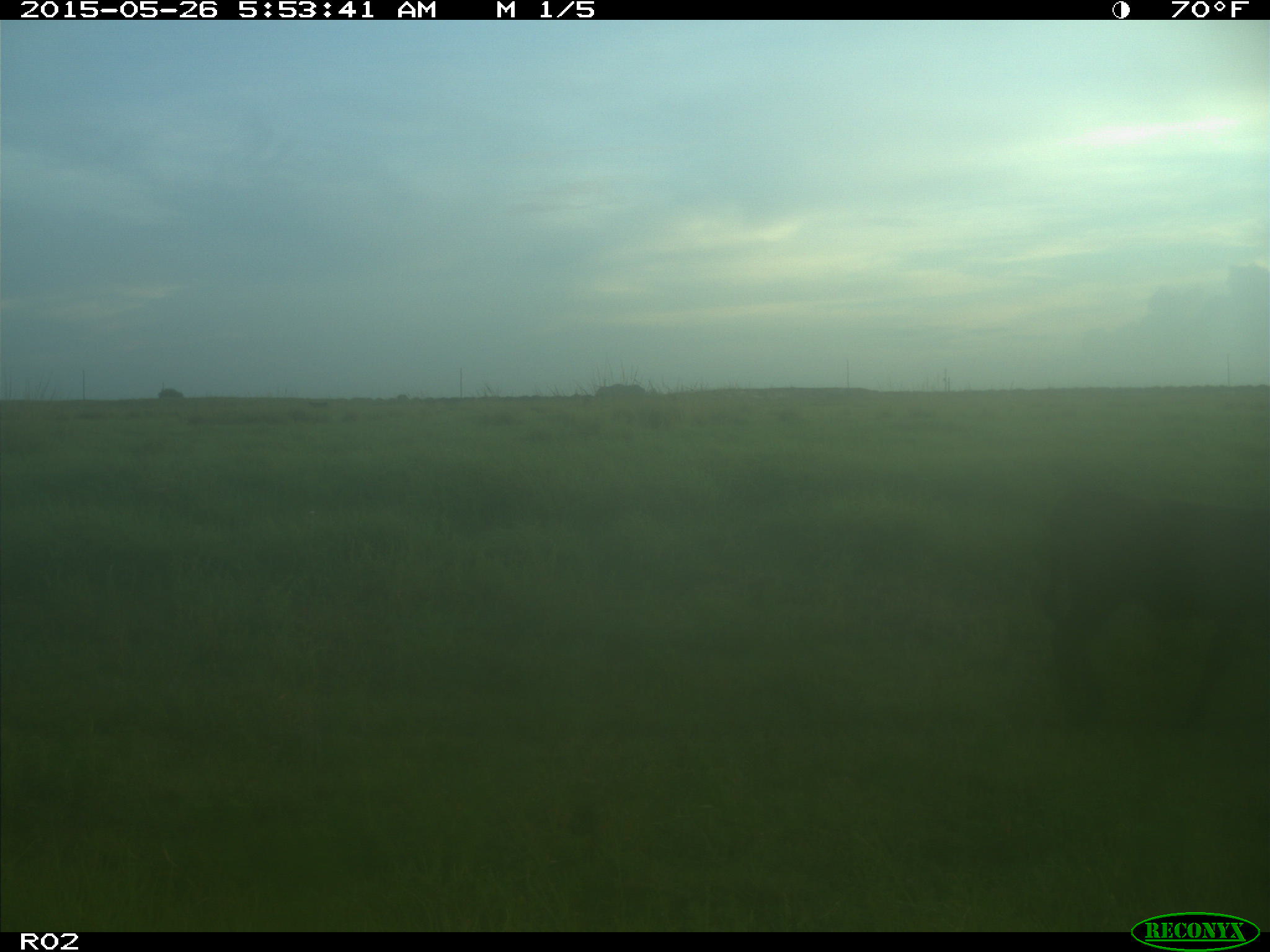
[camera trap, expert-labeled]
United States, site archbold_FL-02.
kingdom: Animalia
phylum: Chordata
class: Mammalia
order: Artiodactyla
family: Bovidae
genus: Bos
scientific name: Bos taurus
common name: domestic cow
Bos taurus (domestic cow).